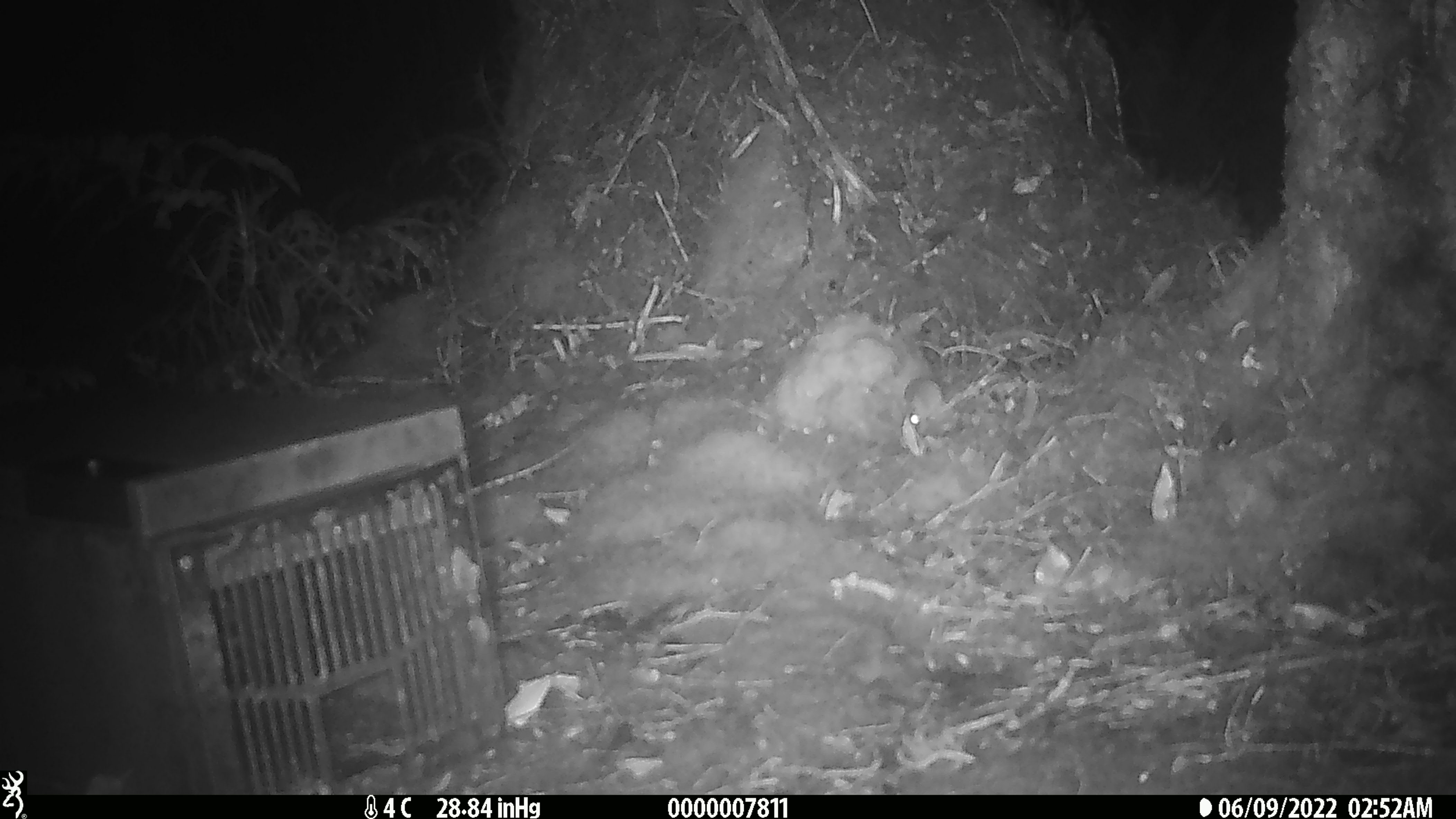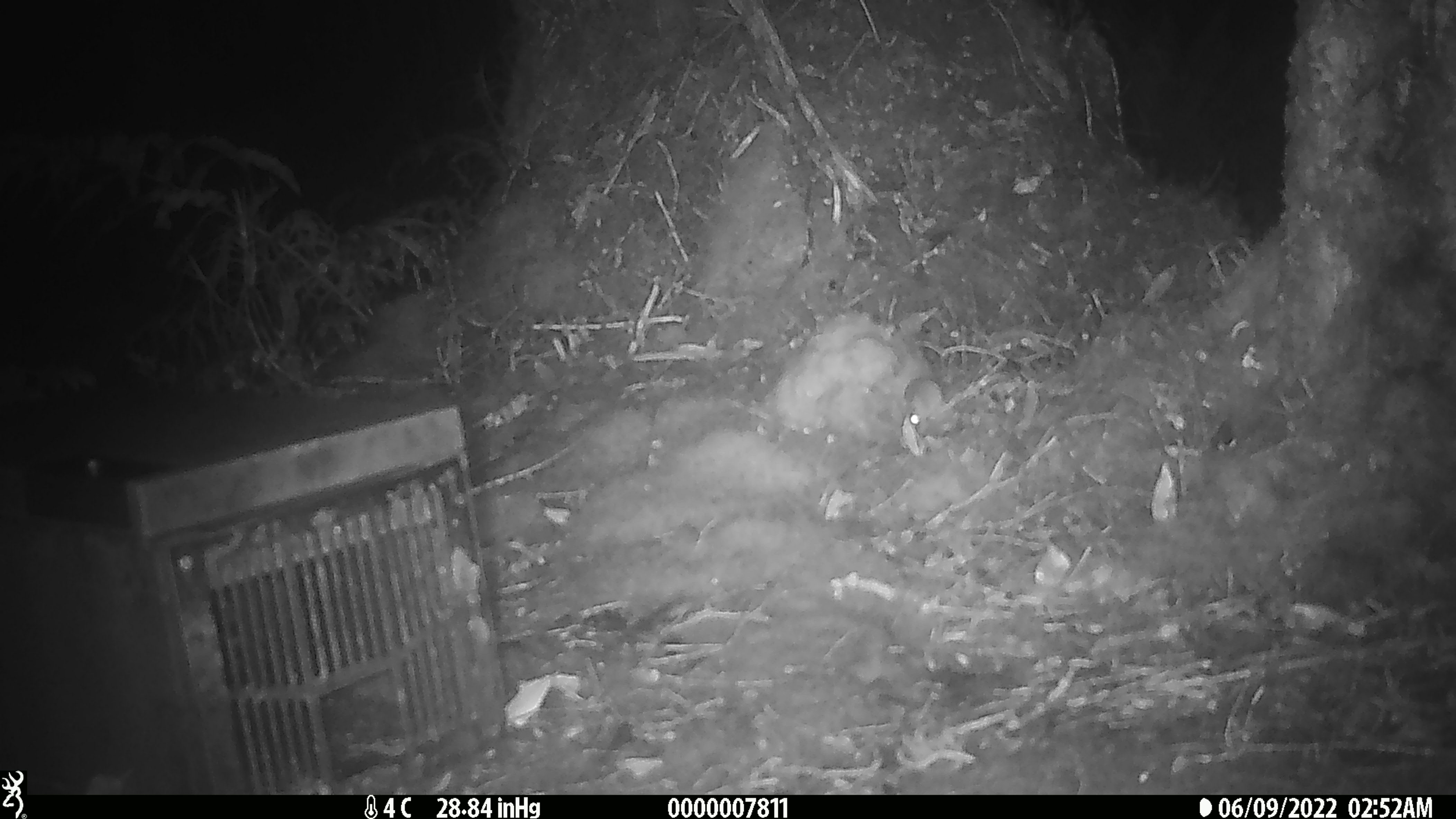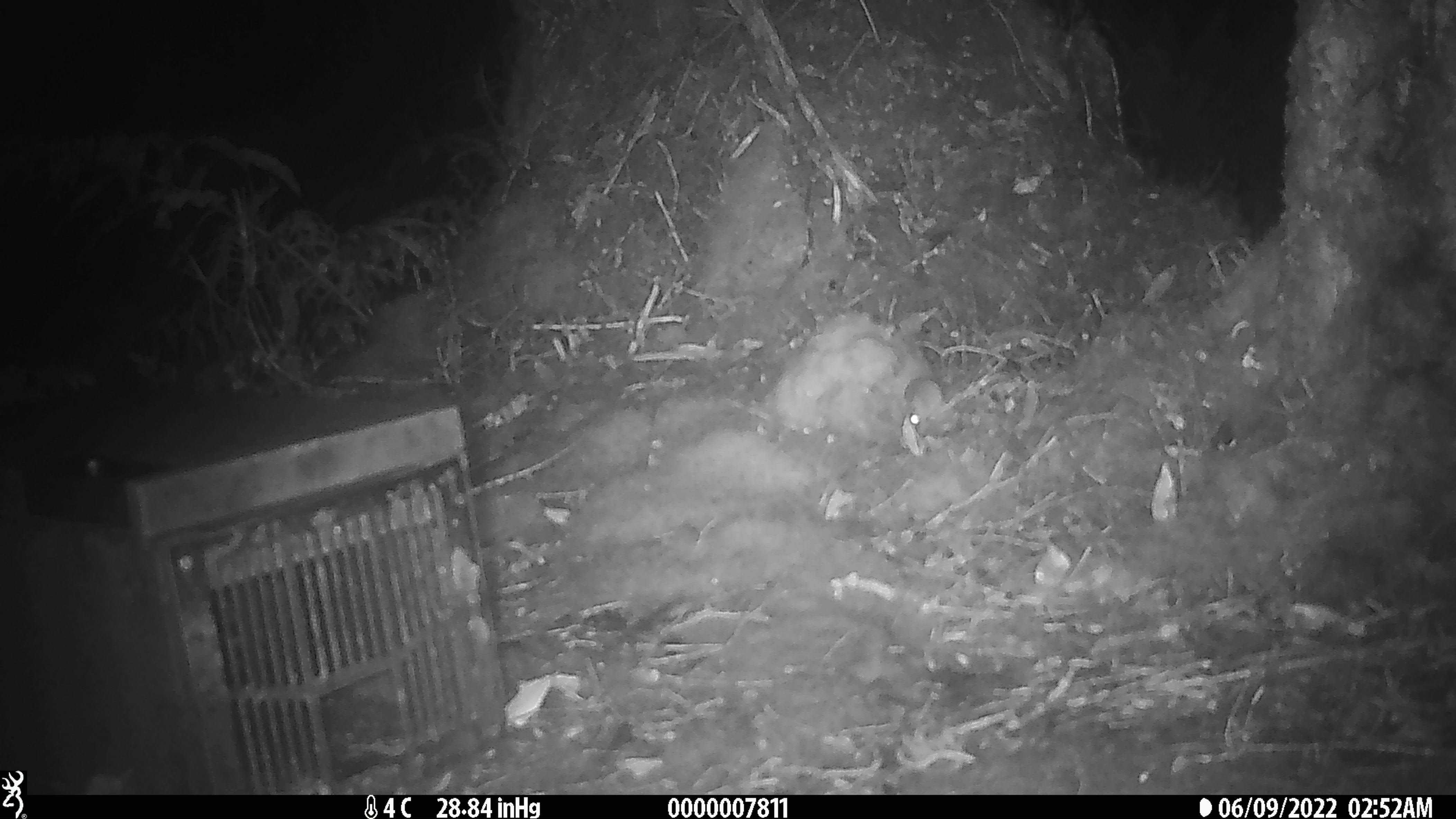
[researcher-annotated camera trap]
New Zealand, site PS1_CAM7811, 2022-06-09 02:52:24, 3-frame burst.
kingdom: Animalia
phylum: Chordata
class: Mammalia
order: Rodentia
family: Muridae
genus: Mus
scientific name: Mus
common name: mouse